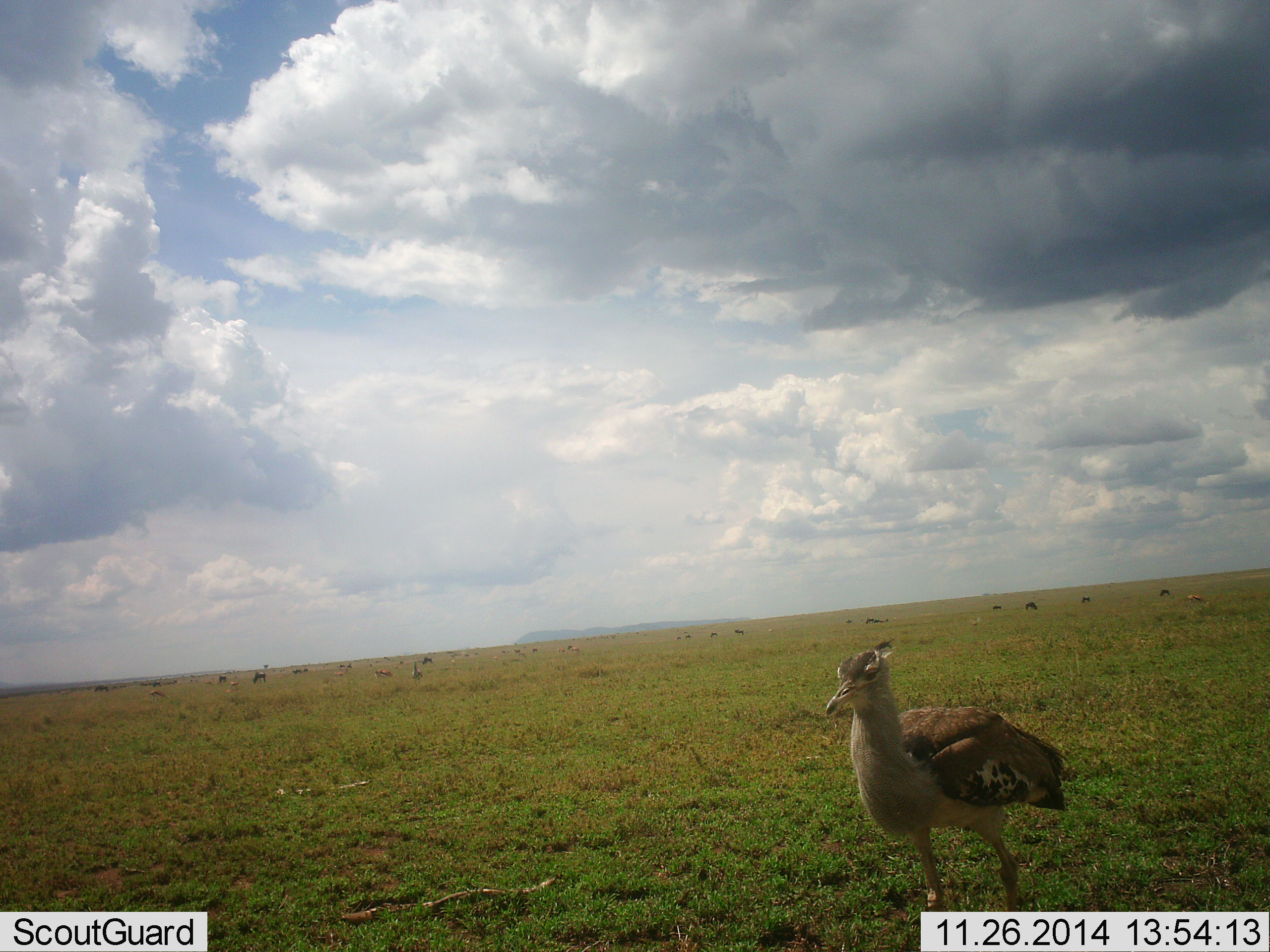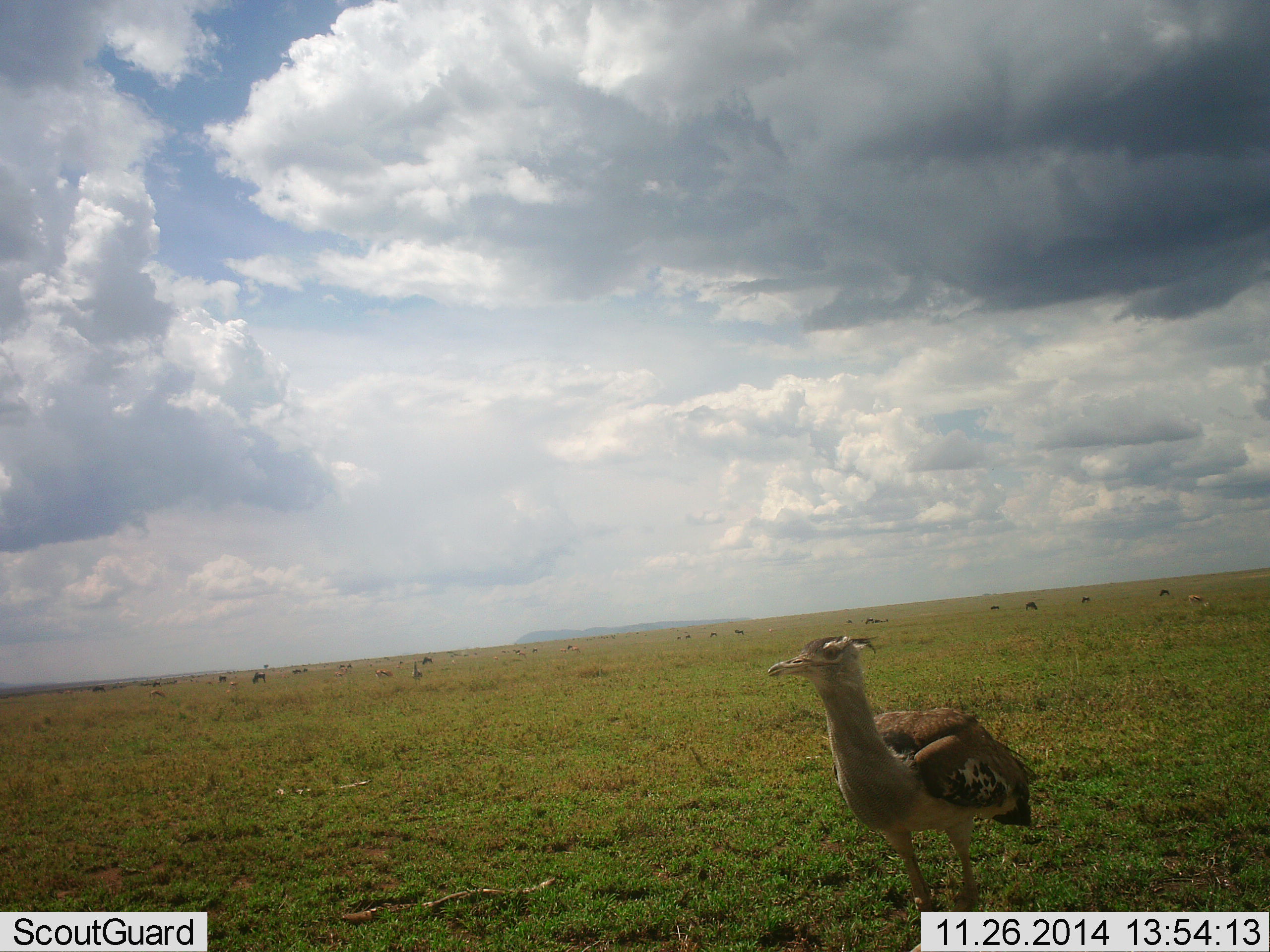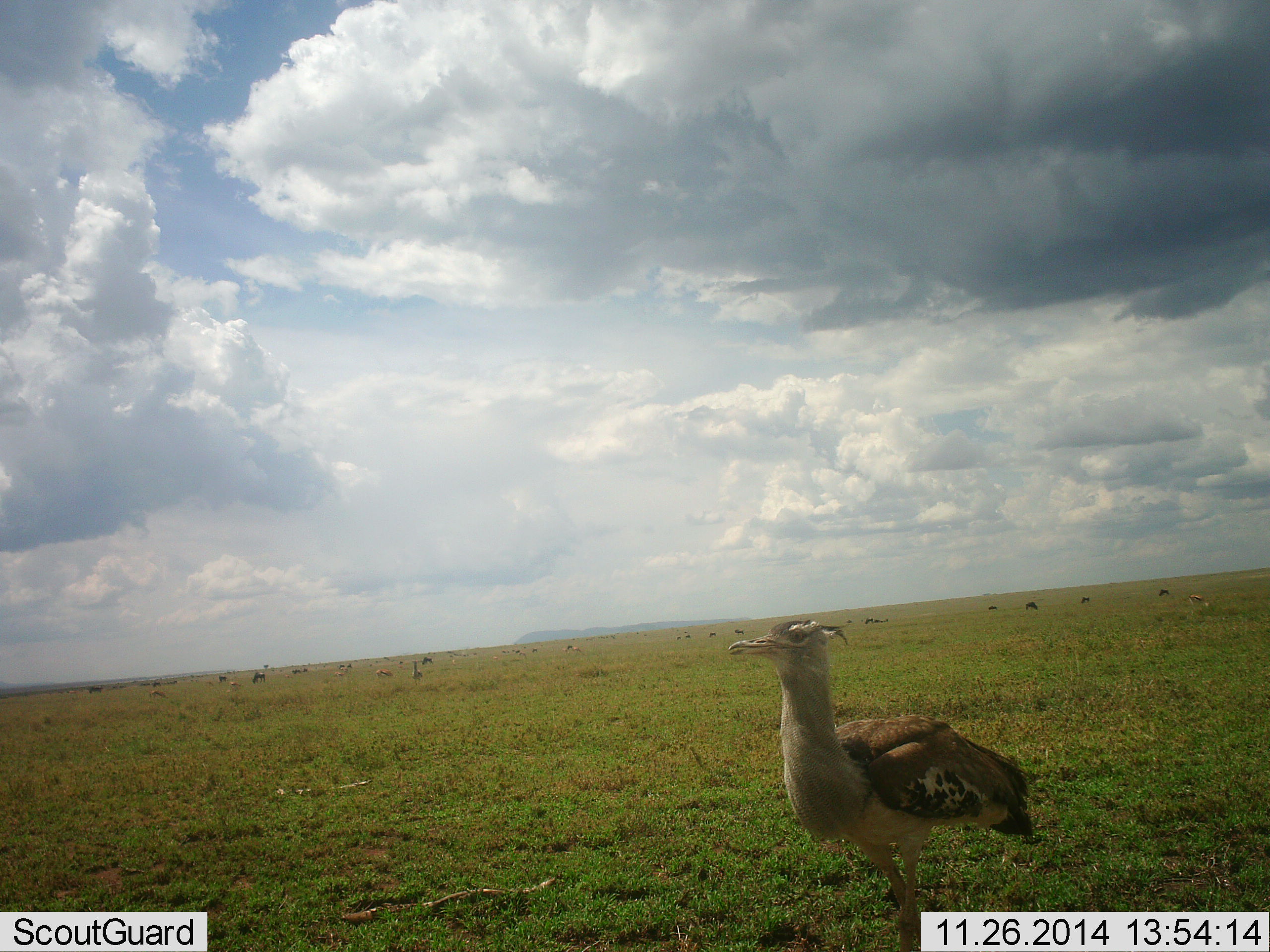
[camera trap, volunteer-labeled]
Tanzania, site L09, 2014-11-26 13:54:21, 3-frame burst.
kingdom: Animalia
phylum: Chordata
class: Aves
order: Otidiformes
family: Otididae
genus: Ardeotis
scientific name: Ardeotis kori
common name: kori bustard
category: koribustard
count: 1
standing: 36%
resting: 0%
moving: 64%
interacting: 0%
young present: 0%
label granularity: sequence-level